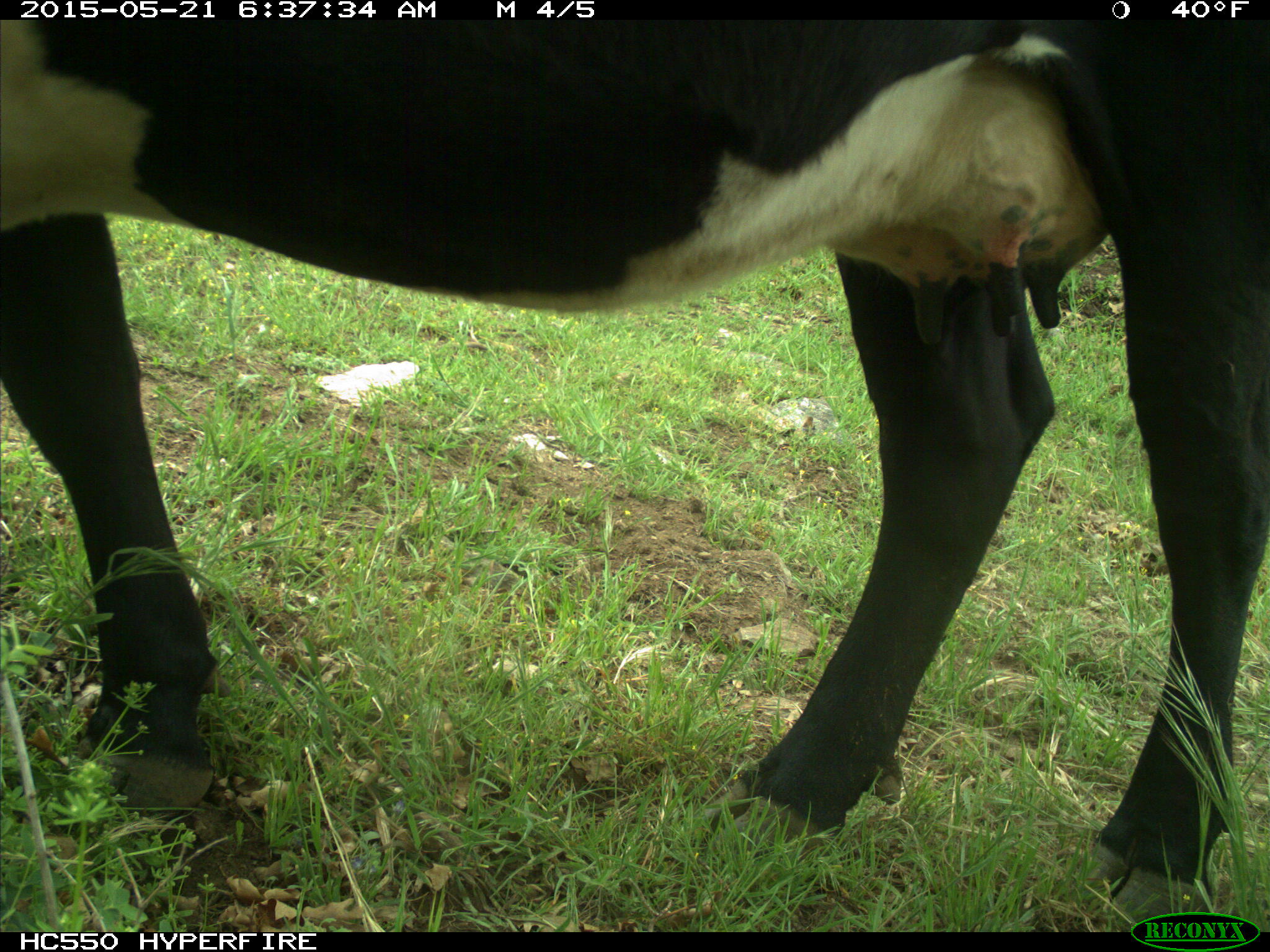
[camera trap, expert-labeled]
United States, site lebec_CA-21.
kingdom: Animalia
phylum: Chordata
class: Mammalia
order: Artiodactyla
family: Bovidae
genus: Bos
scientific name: Bos taurus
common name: domestic cow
Bos taurus (domestic cow).